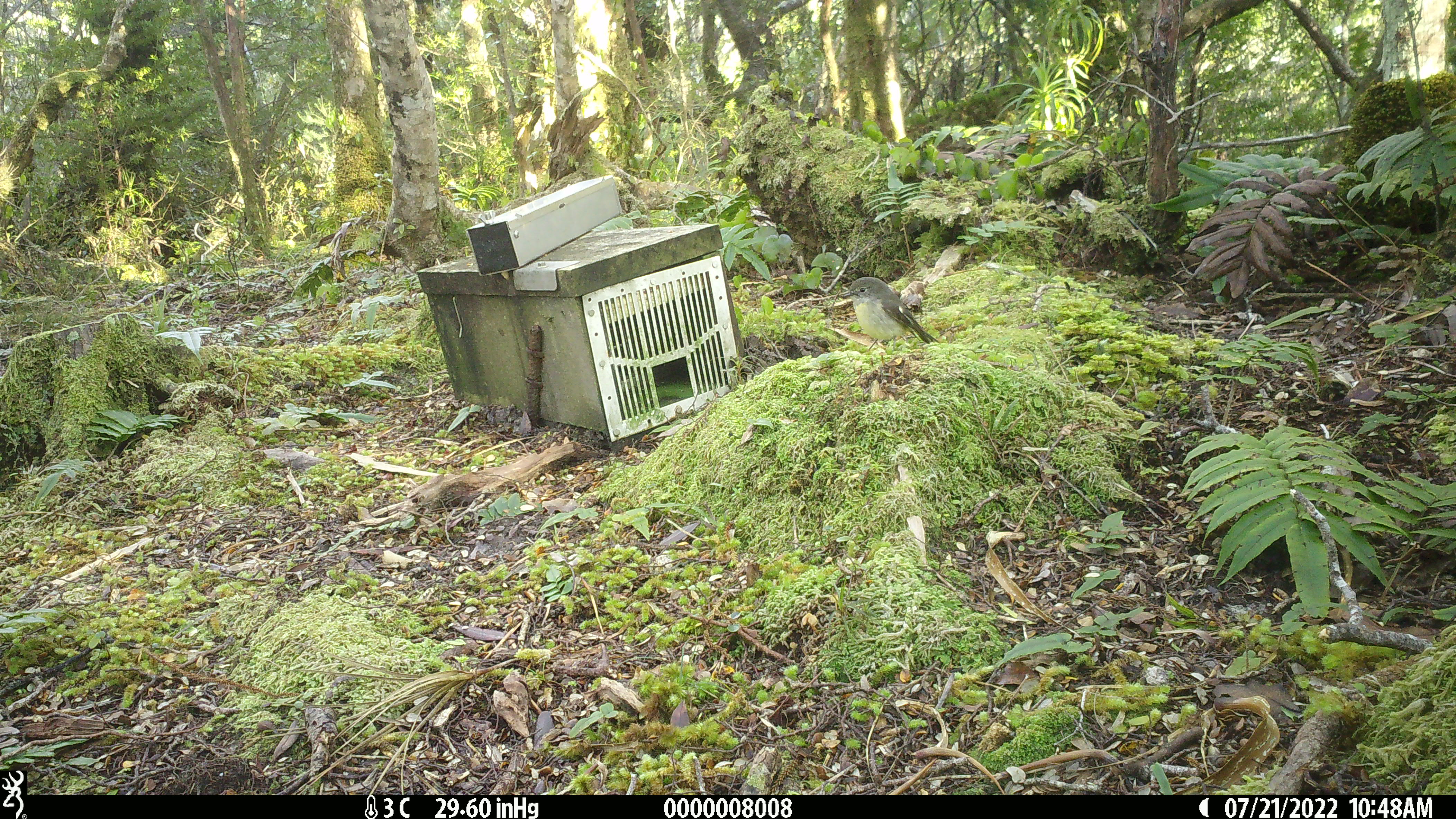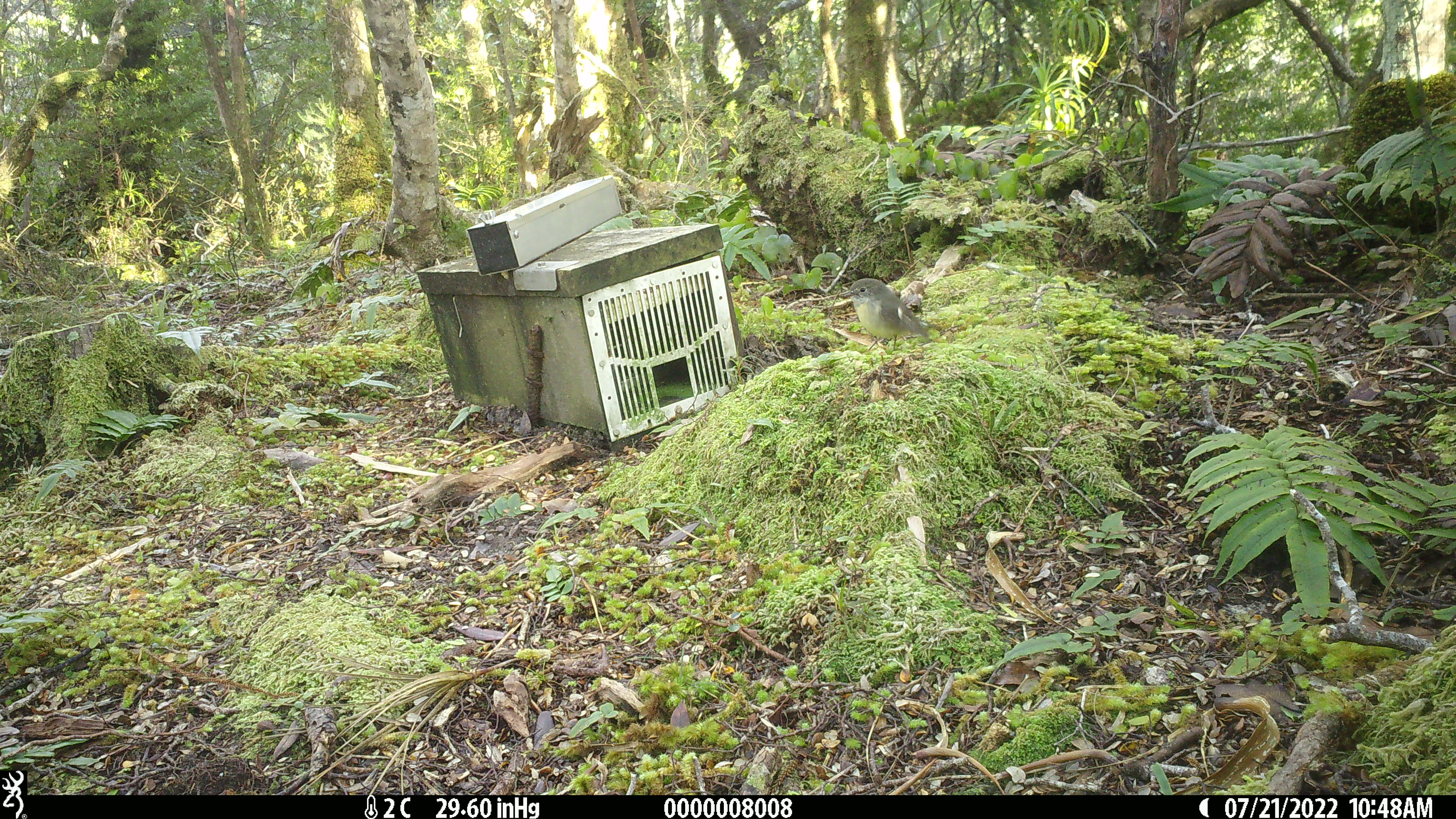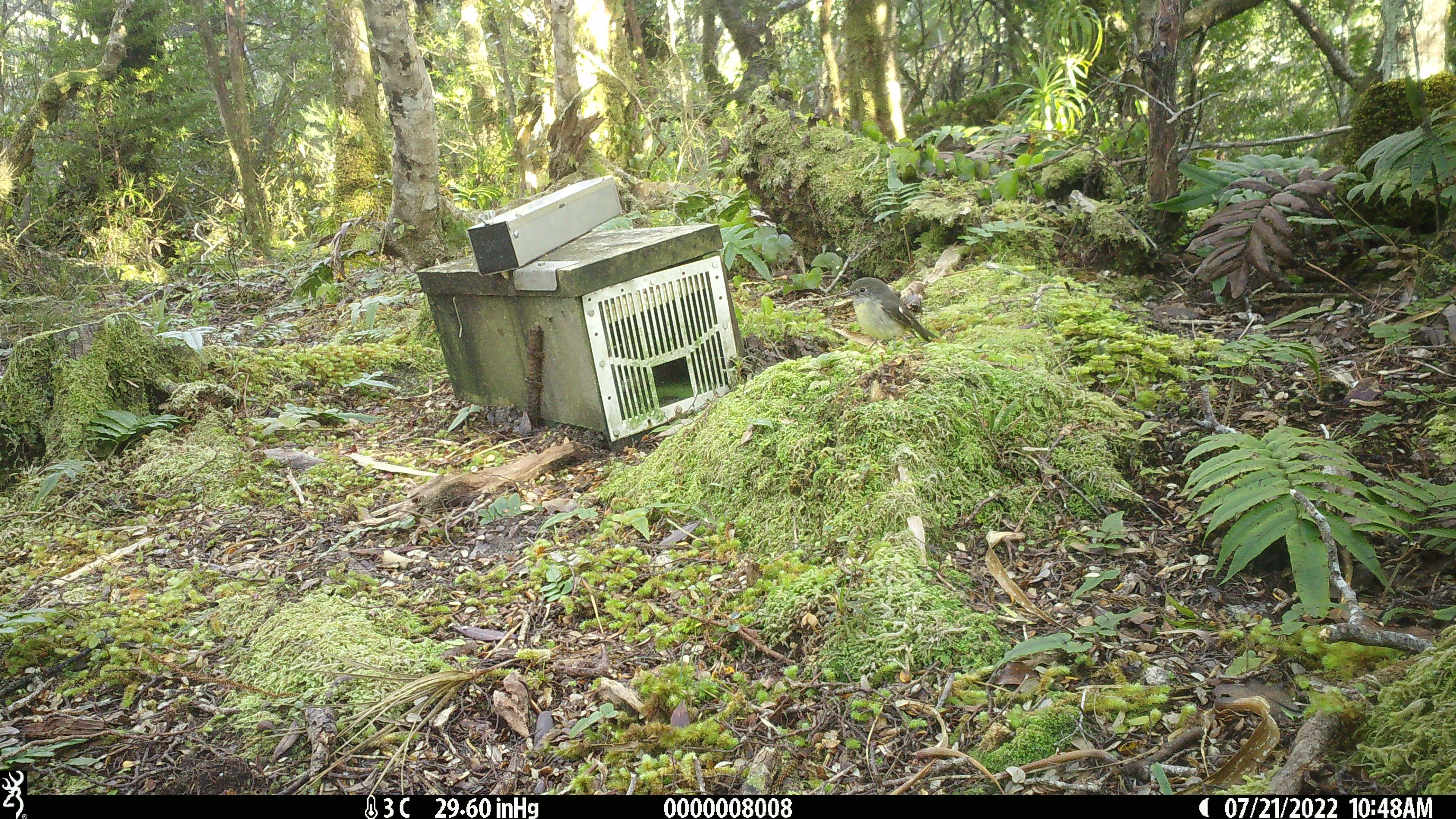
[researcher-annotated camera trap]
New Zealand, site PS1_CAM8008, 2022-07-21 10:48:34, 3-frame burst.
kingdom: Animalia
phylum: Chordata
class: Aves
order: Passeriformes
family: Petroicidae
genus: Petroica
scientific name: Petroica macrocephala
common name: tomtit